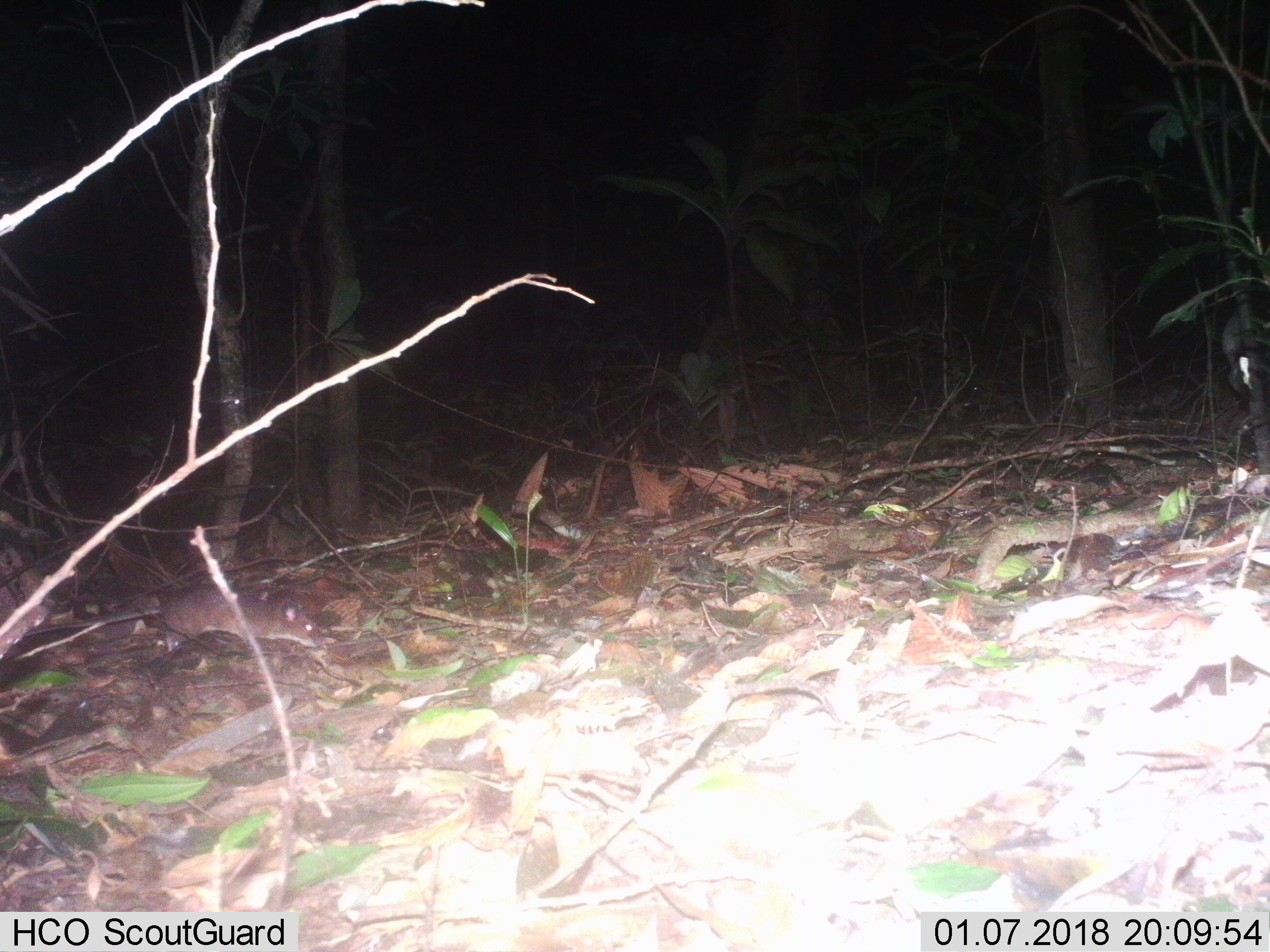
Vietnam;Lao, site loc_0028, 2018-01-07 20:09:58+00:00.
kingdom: Animalia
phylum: Chordata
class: Mammalia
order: Rodentia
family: Muridae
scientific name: Muridae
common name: old-world mice and rats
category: unidentified murid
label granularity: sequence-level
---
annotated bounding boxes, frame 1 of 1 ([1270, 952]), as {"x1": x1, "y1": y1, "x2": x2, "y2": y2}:
unidentified murid: {"x1": 25, "y1": 586, "x2": 326, "y2": 652}